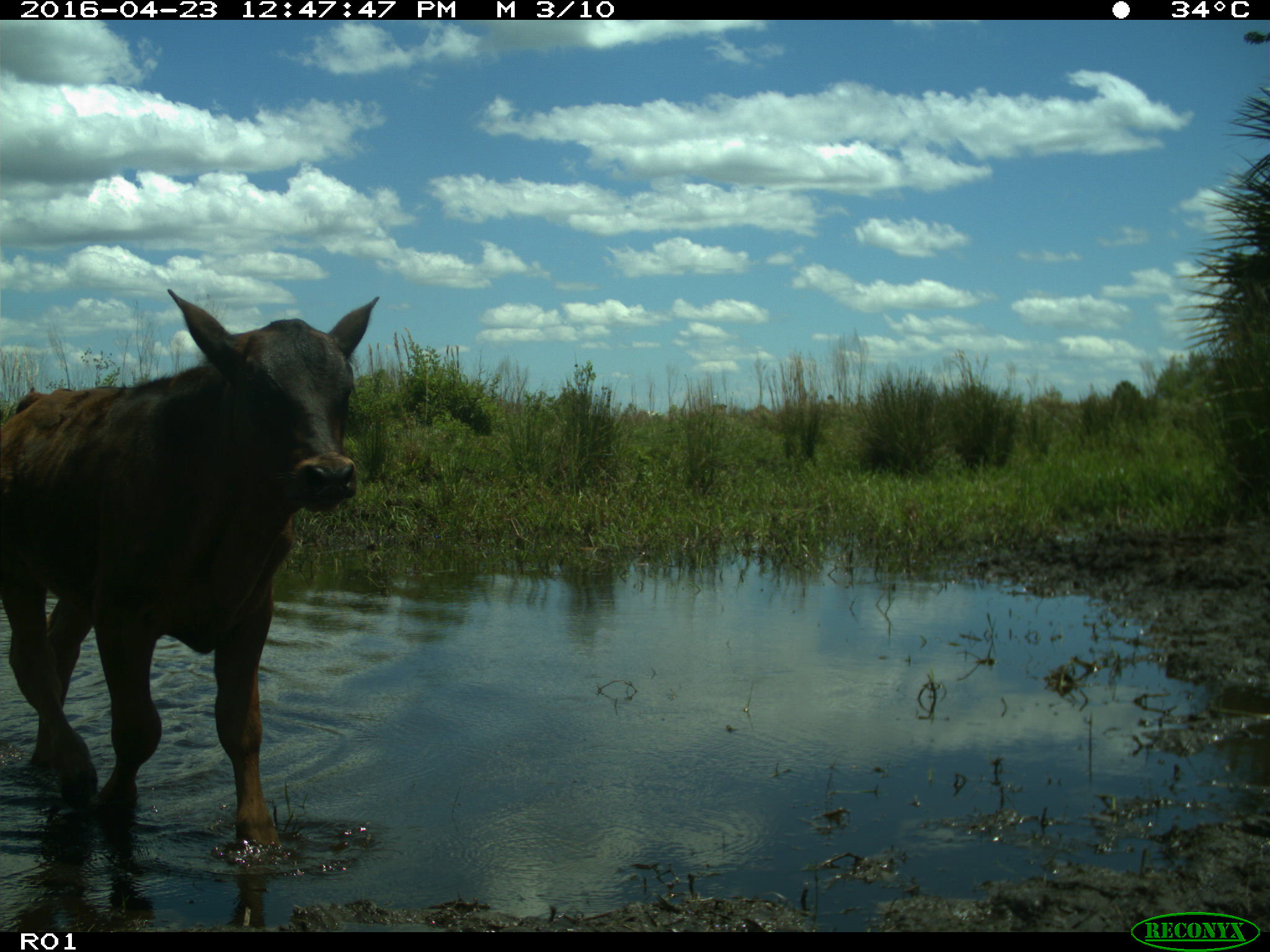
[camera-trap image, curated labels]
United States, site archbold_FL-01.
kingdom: Animalia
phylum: Chordata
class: Mammalia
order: Artiodactyla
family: Bovidae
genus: Bos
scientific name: Bos taurus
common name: domestic cow